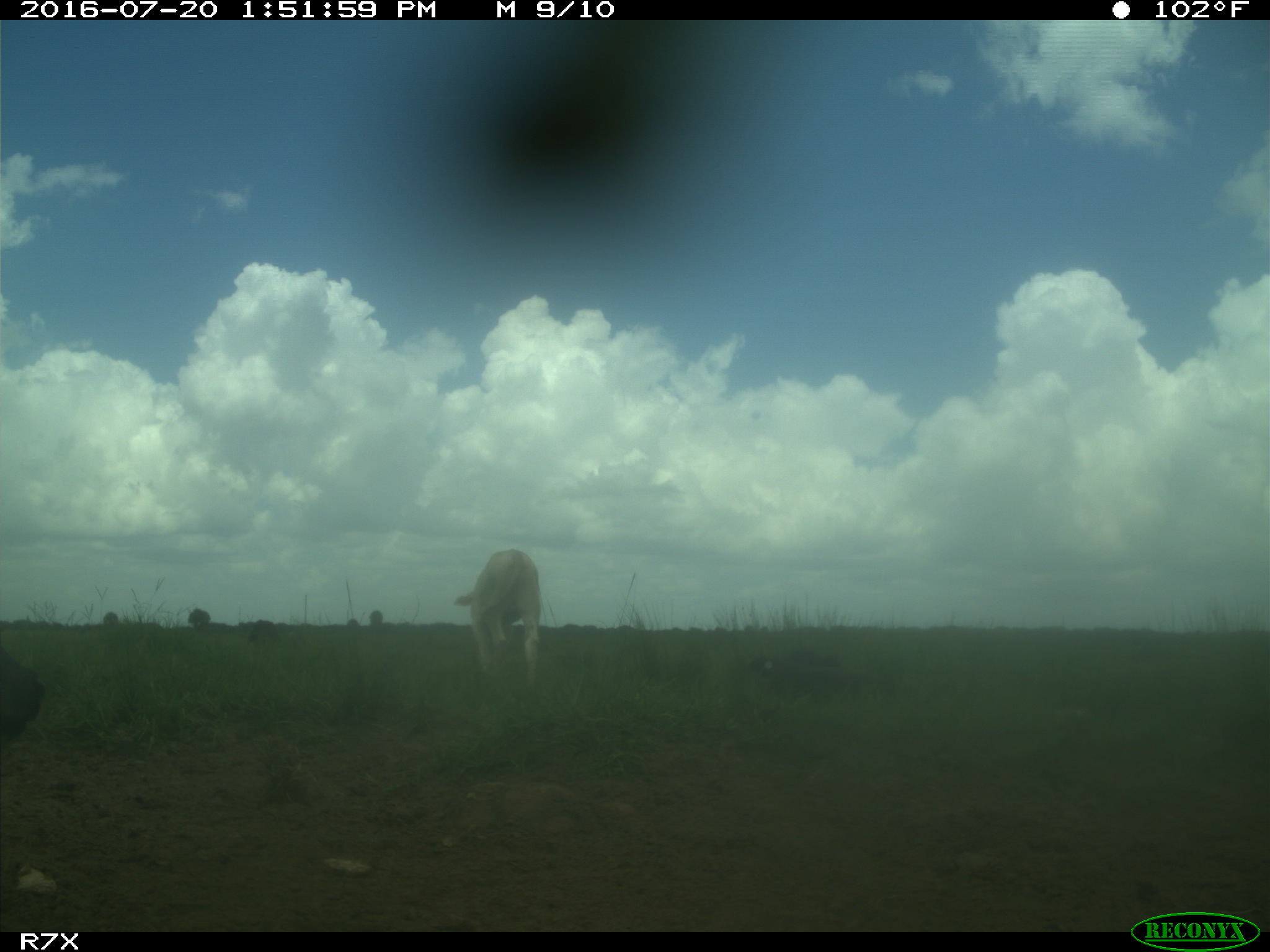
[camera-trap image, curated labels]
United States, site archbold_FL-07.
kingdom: Animalia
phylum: Chordata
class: Mammalia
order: Artiodactyla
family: Bovidae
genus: Bos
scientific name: Bos taurus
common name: domestic cow